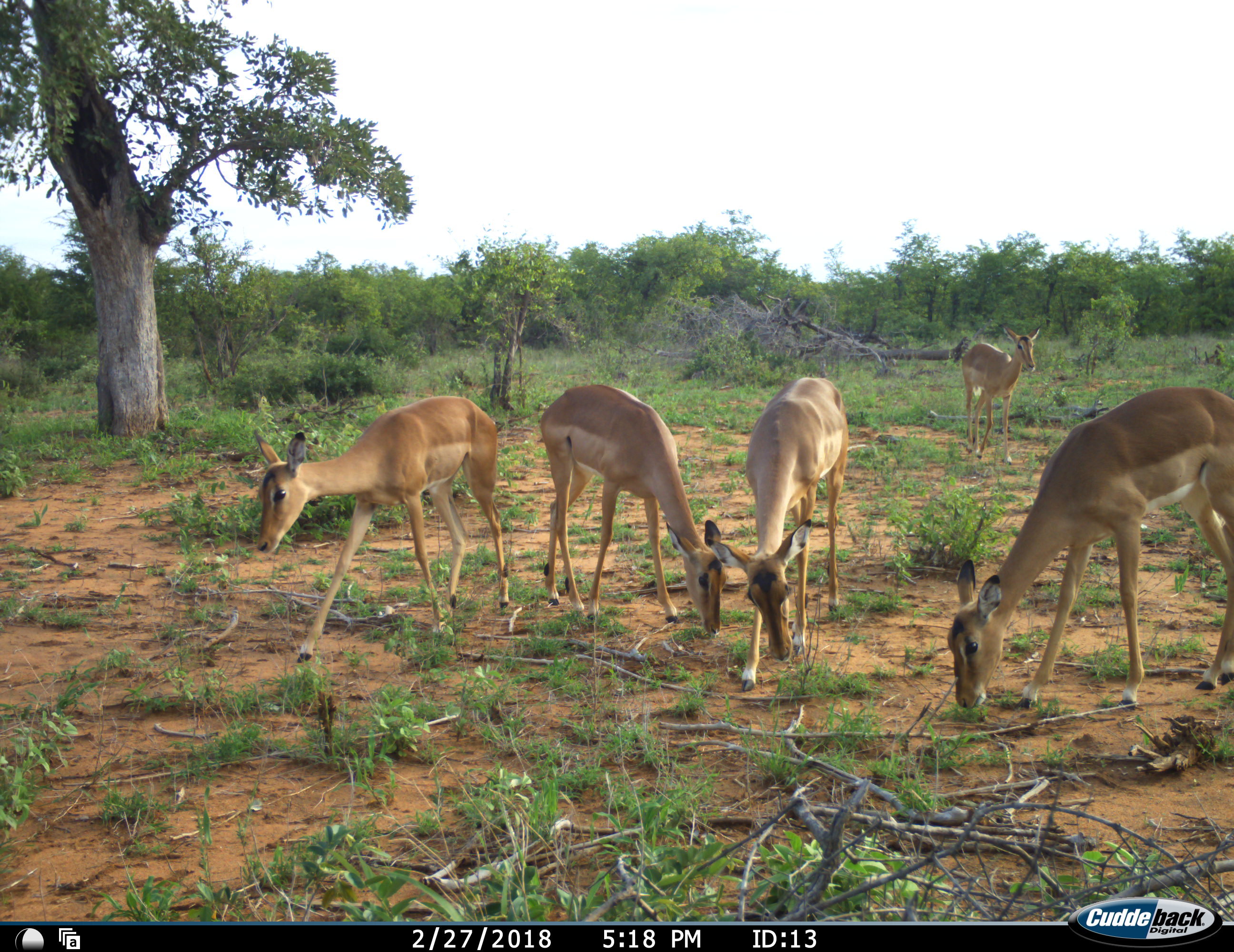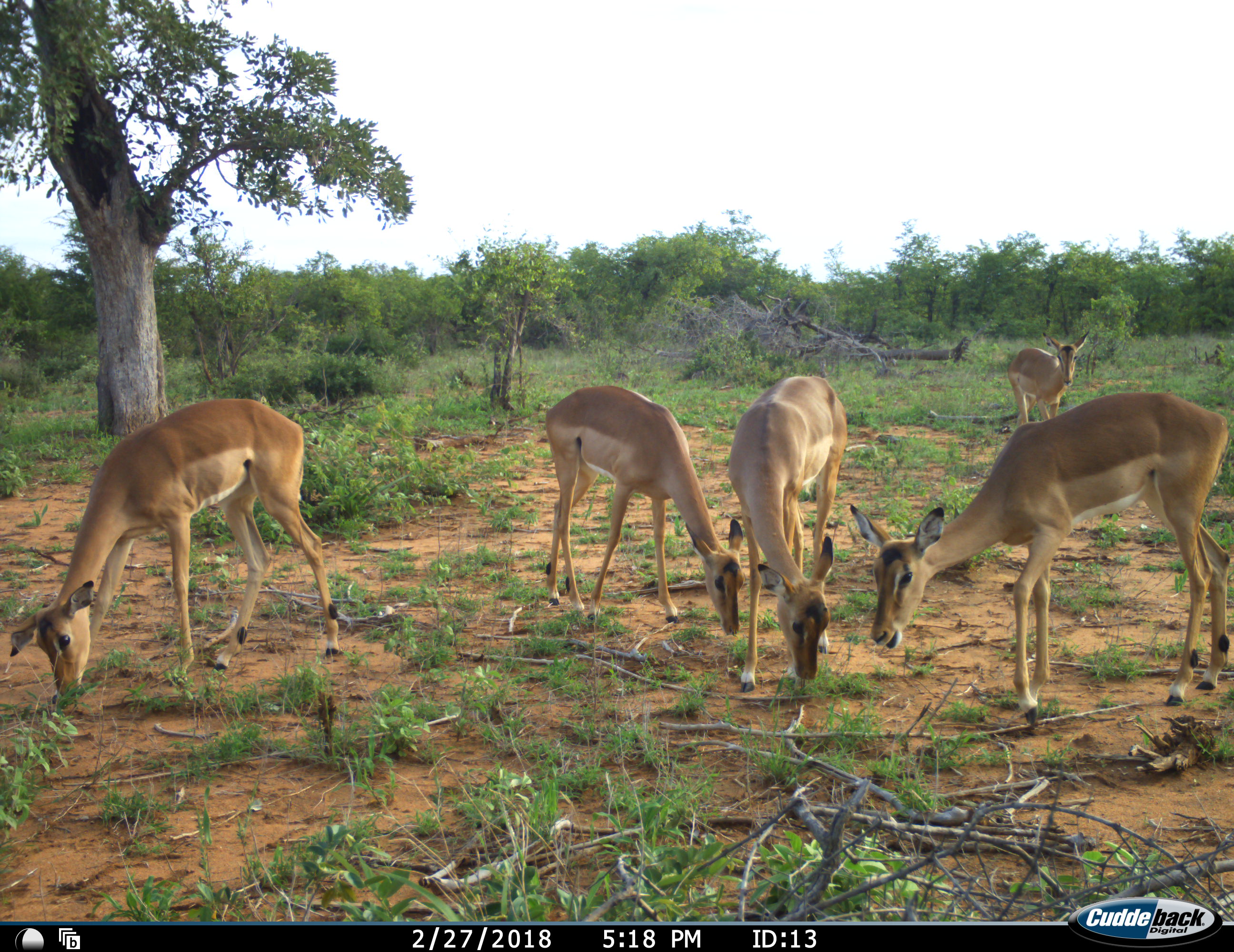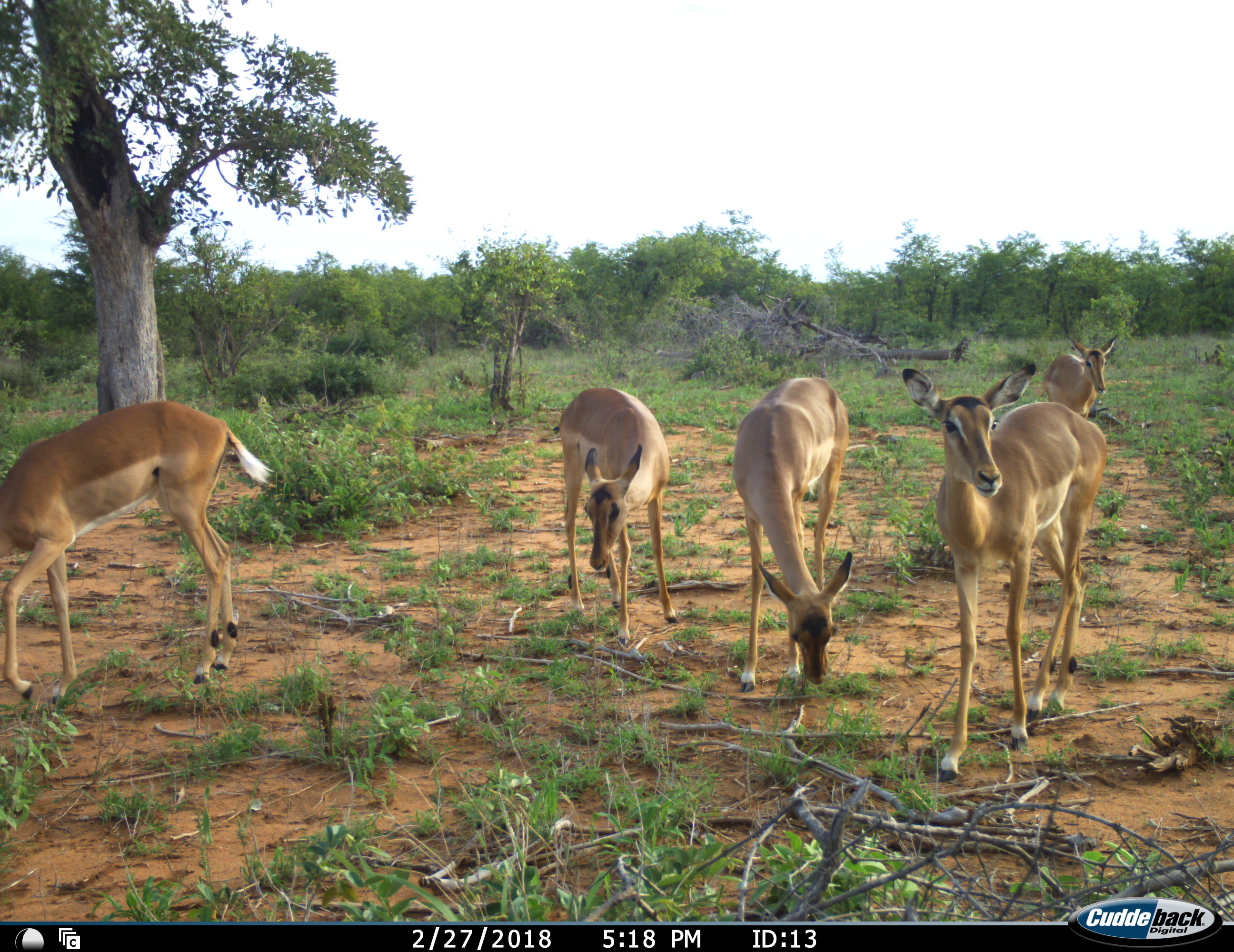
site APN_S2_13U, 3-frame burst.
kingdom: Animalia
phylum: Chordata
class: Mammalia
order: Artiodactyla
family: Bovidae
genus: Aepyceros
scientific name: Aepyceros melampus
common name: impala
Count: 5.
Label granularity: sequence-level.